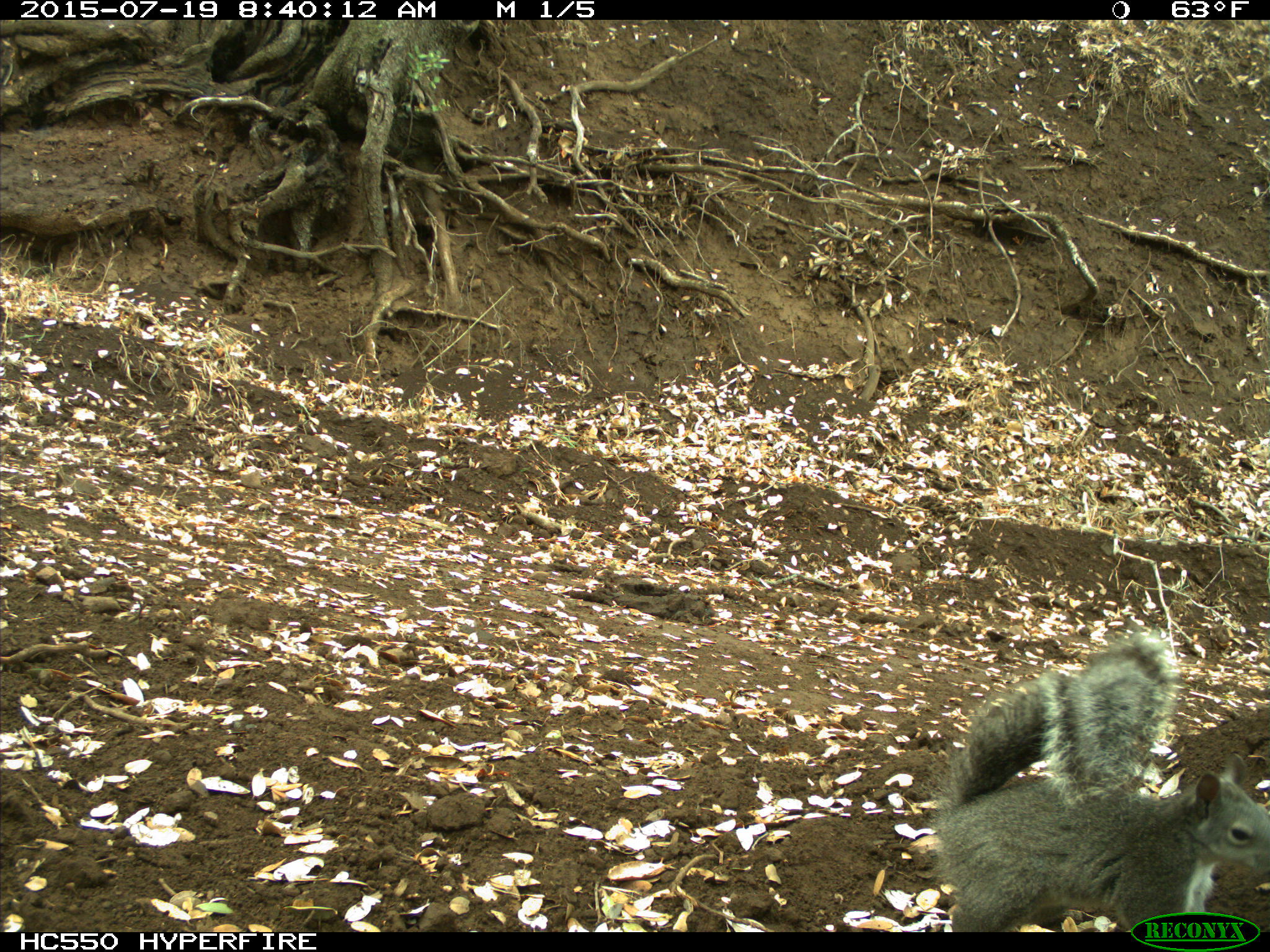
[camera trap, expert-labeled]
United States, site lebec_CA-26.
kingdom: Animalia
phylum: Chordata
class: Mammalia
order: Rodentia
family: Sciuridae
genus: Sciurus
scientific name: Sciurus carolinensis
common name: eastern gray squirrel